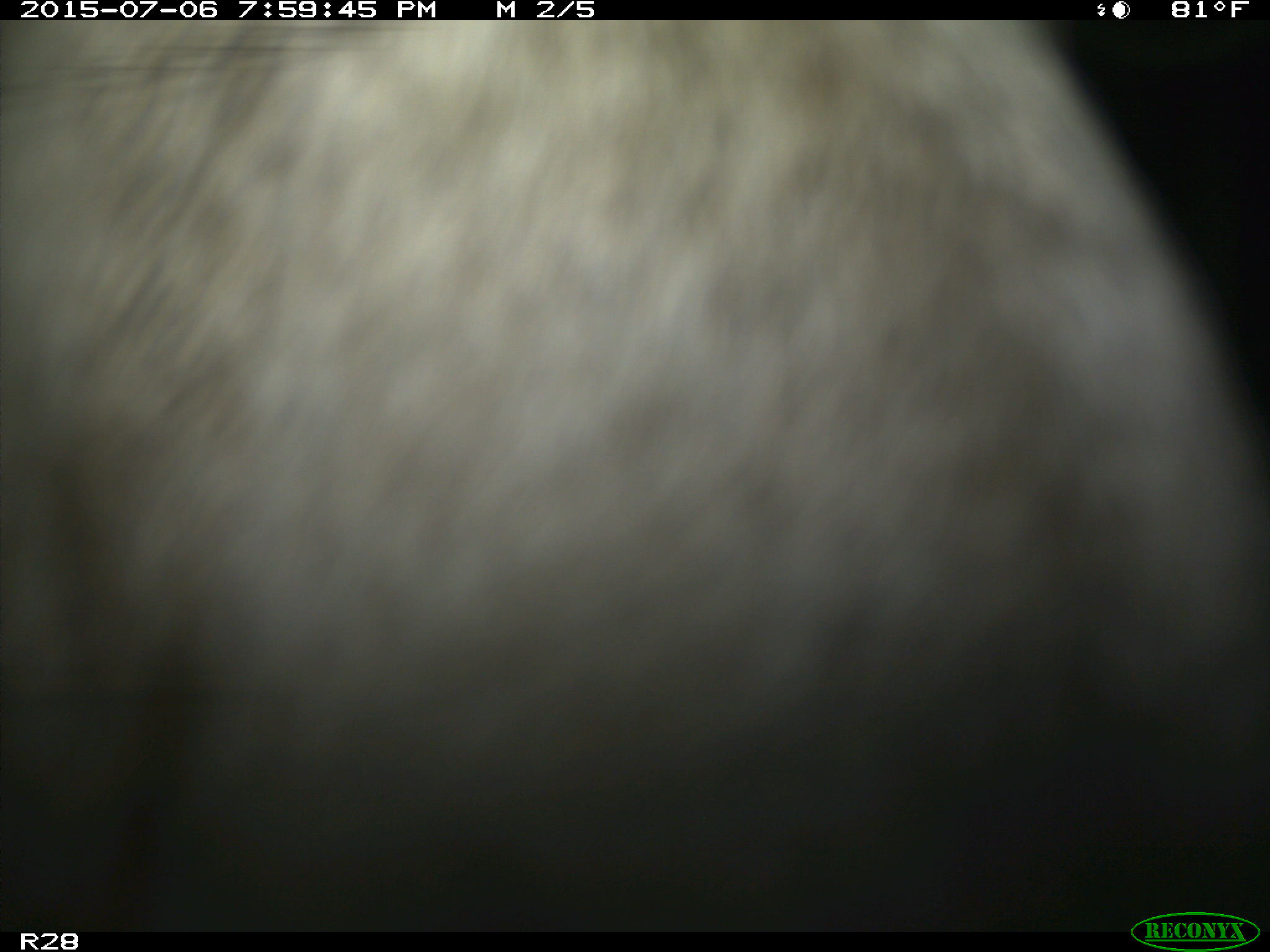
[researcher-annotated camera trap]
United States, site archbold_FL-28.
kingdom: Animalia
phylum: Chordata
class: Mammalia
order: Artiodactyla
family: Bovidae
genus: Bos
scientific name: Bos taurus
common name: domestic cow